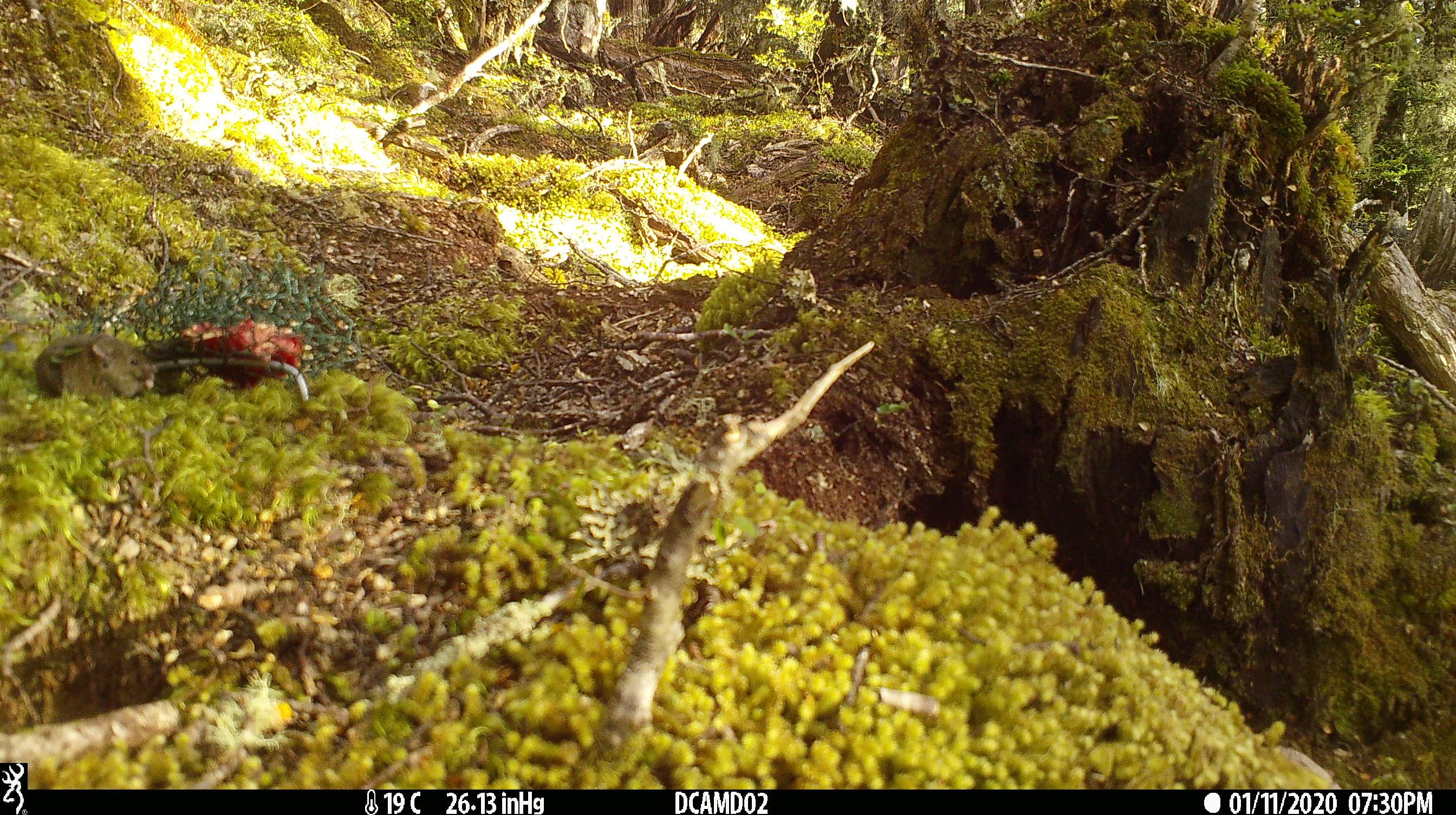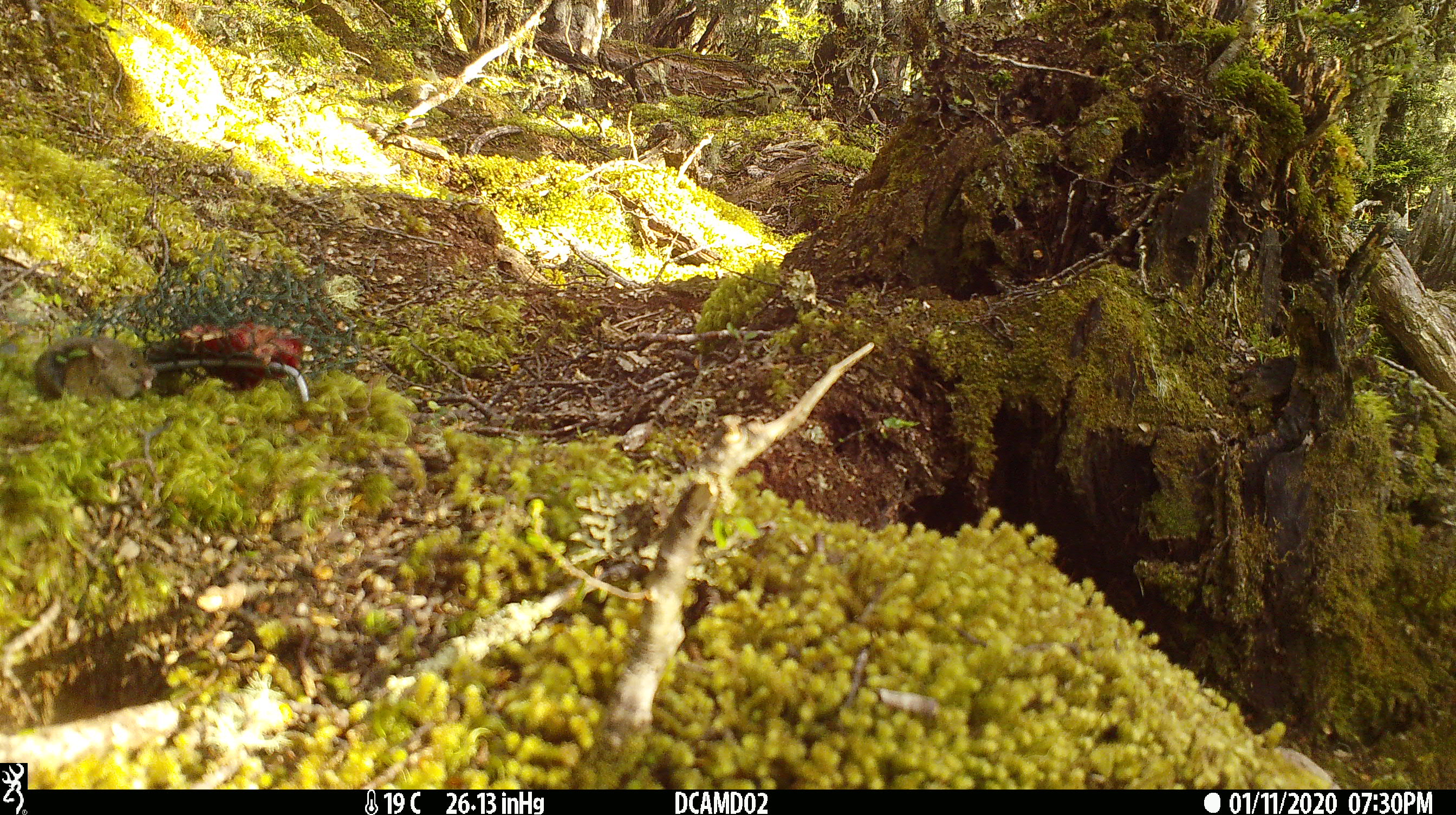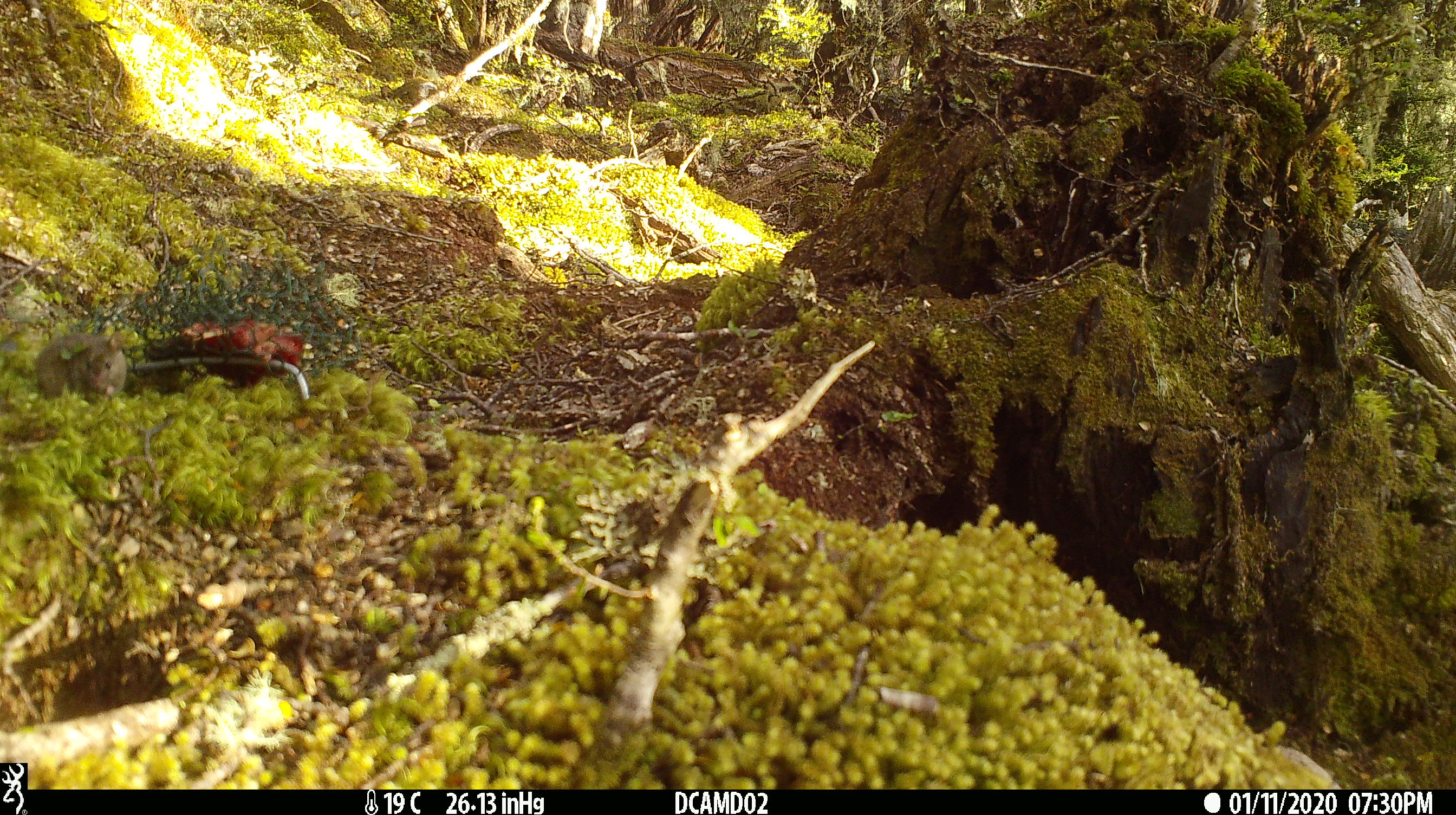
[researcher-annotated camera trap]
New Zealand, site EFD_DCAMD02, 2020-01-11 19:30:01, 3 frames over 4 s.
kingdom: Animalia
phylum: Chordata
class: Mammalia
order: Rodentia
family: Muridae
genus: Mus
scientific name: Mus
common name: mouse